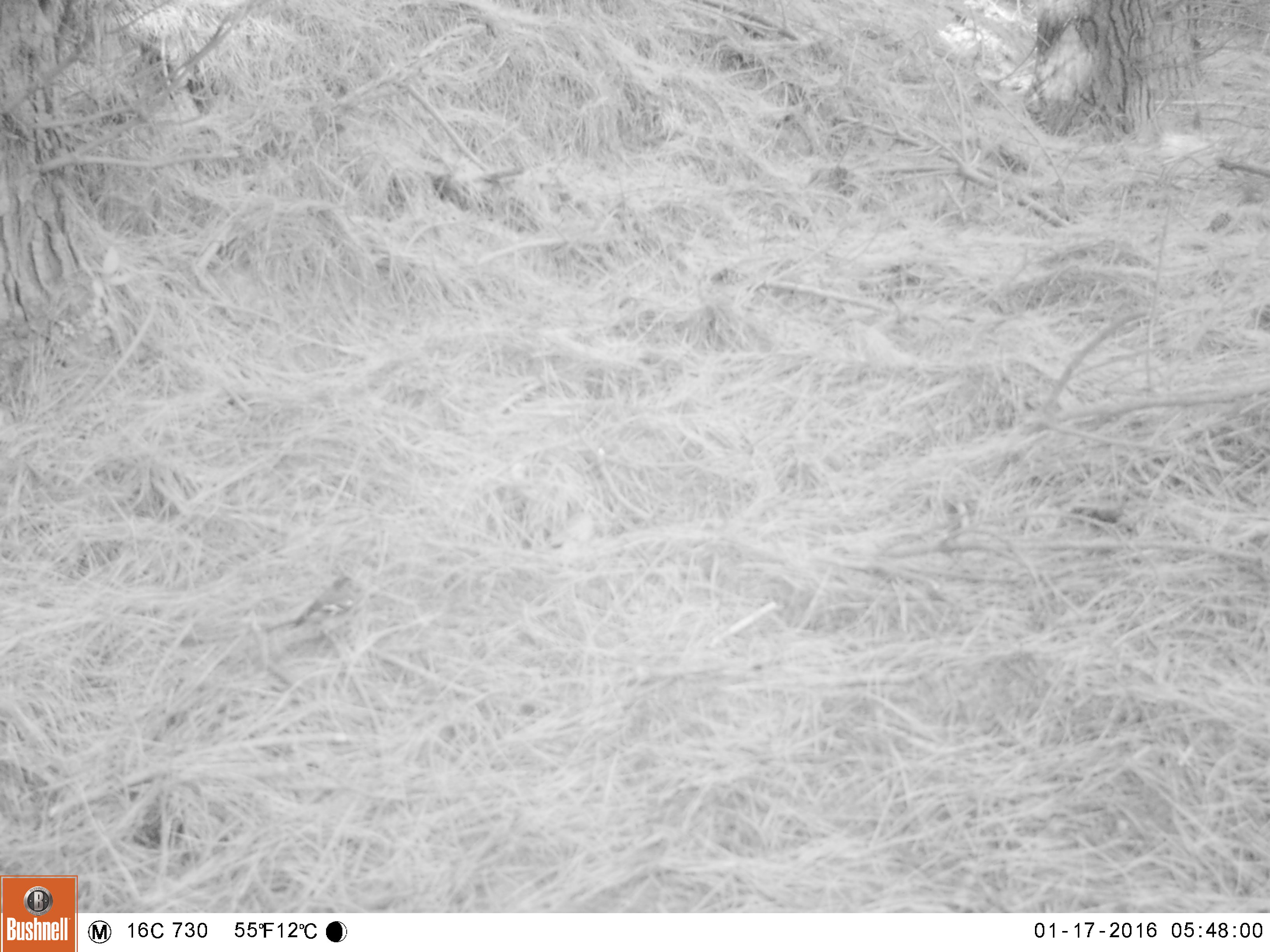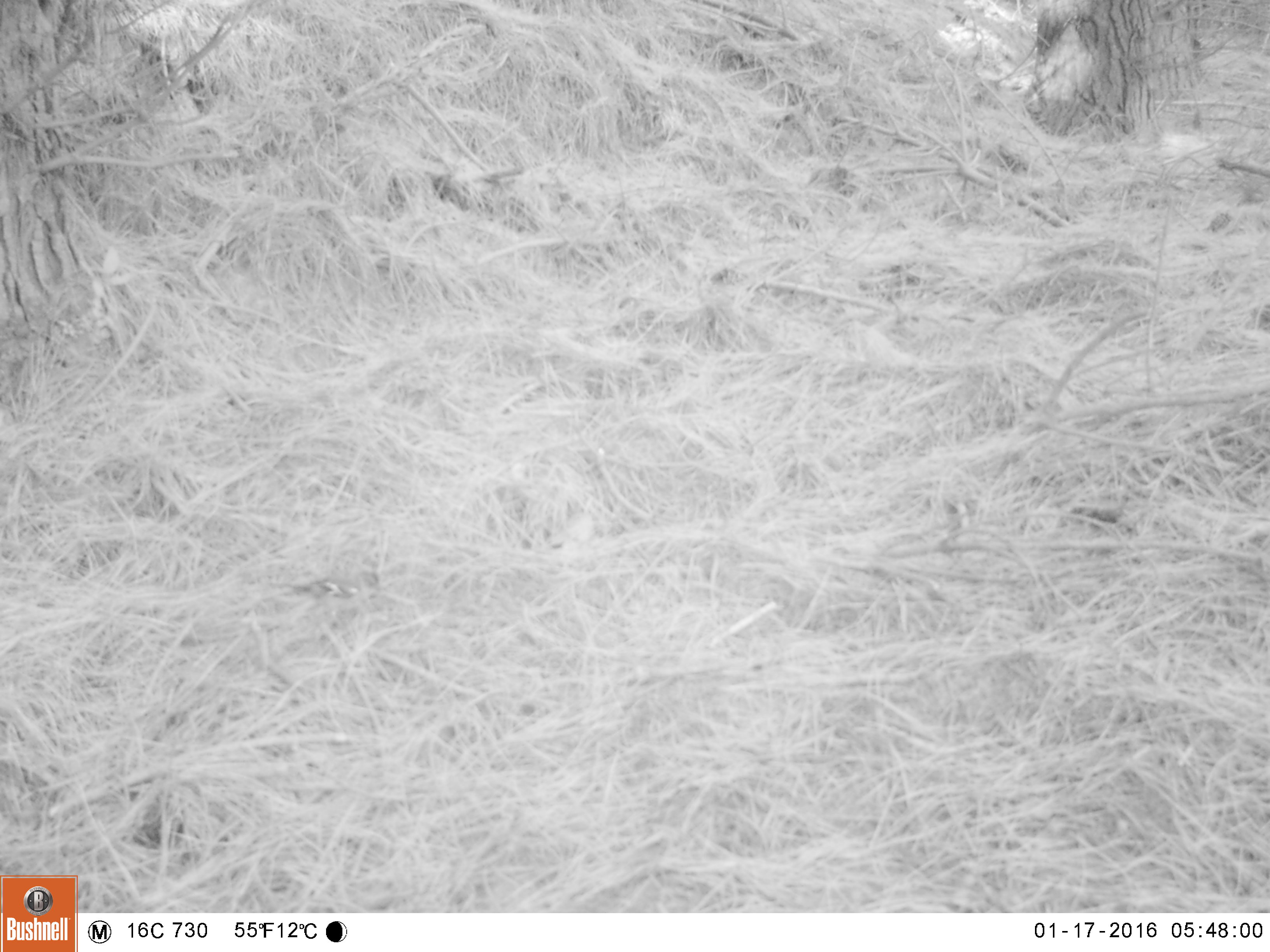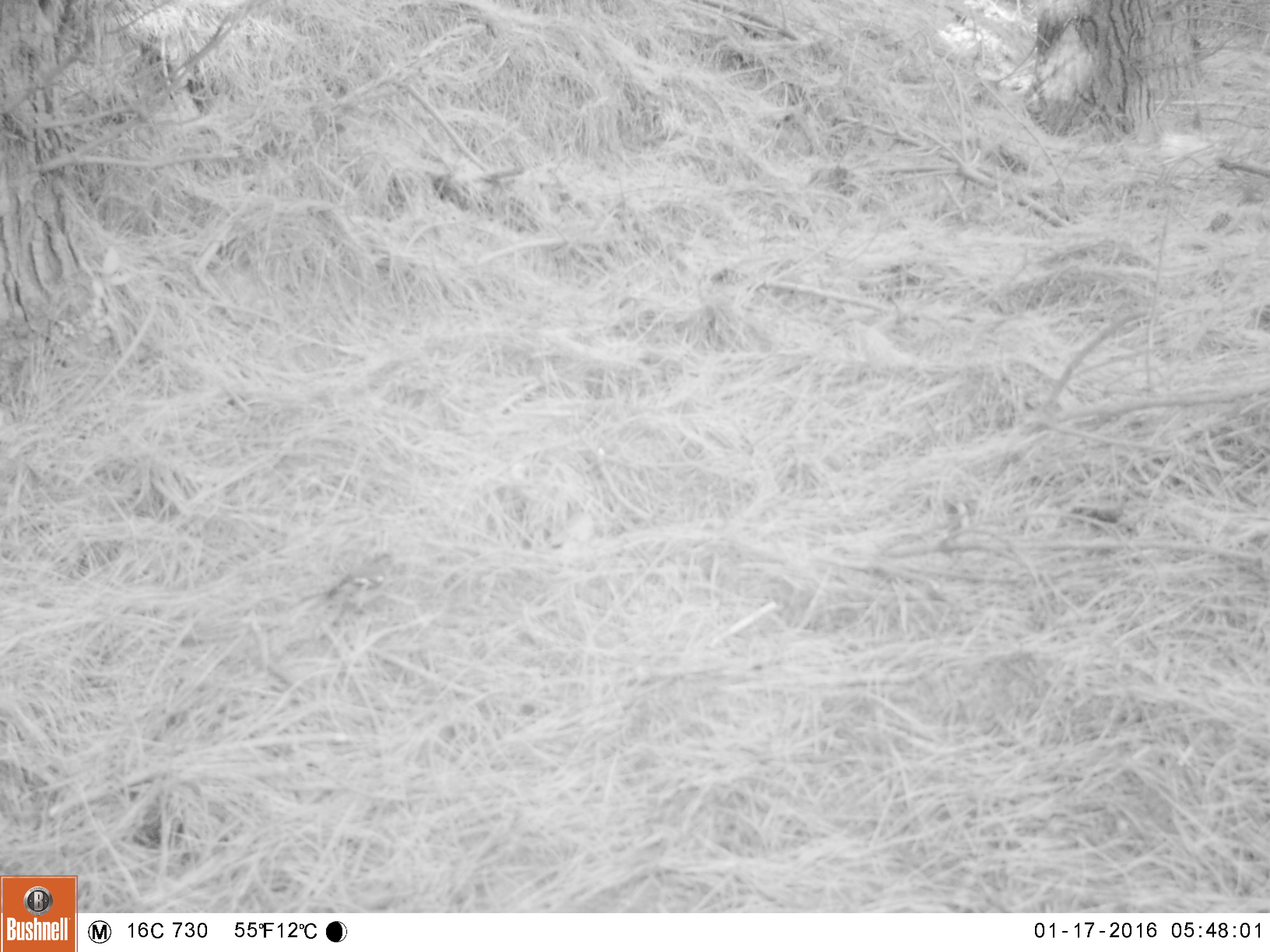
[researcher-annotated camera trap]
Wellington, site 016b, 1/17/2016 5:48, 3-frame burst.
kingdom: Animalia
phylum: Chordata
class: Aves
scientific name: Aves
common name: bird